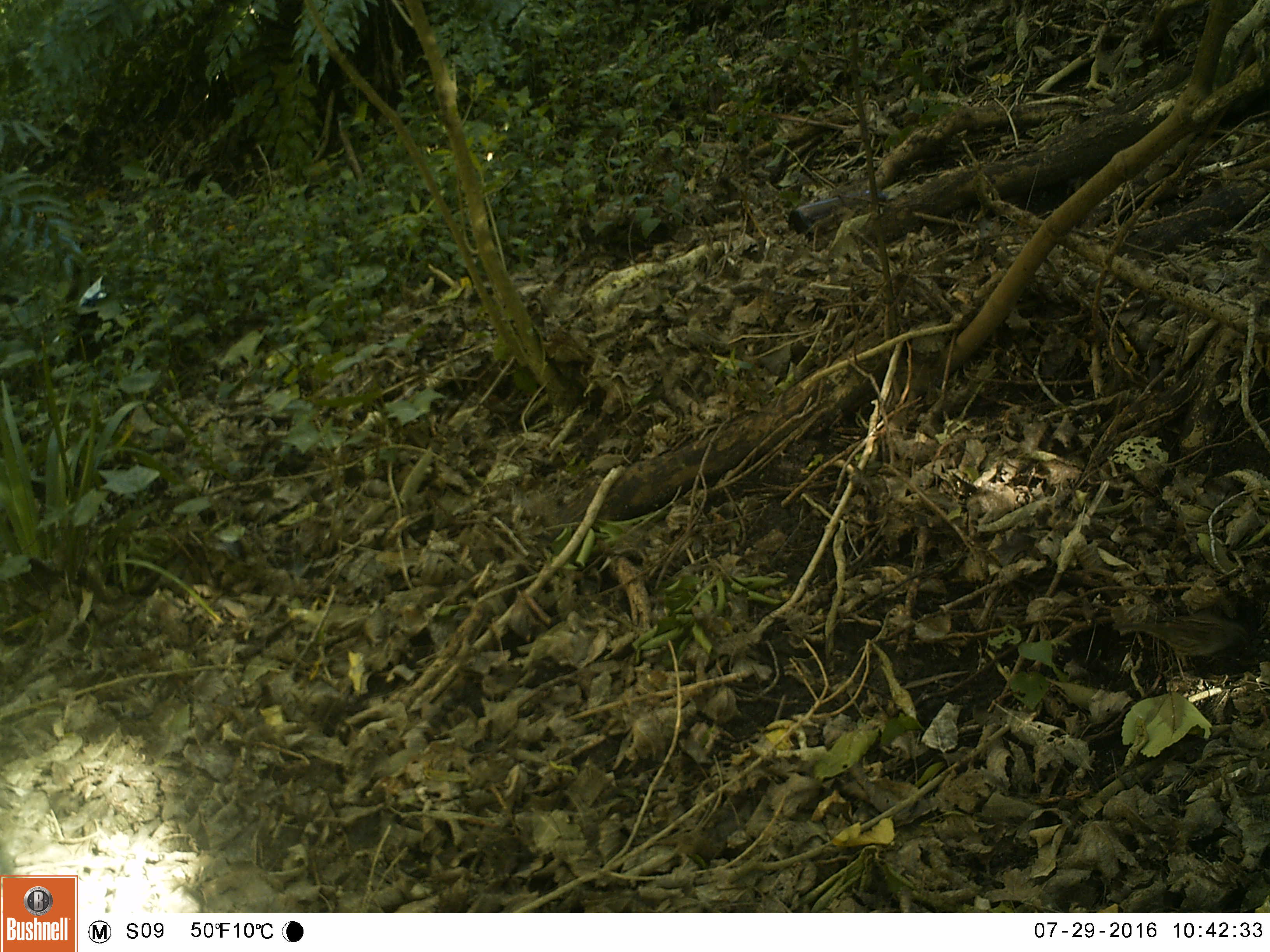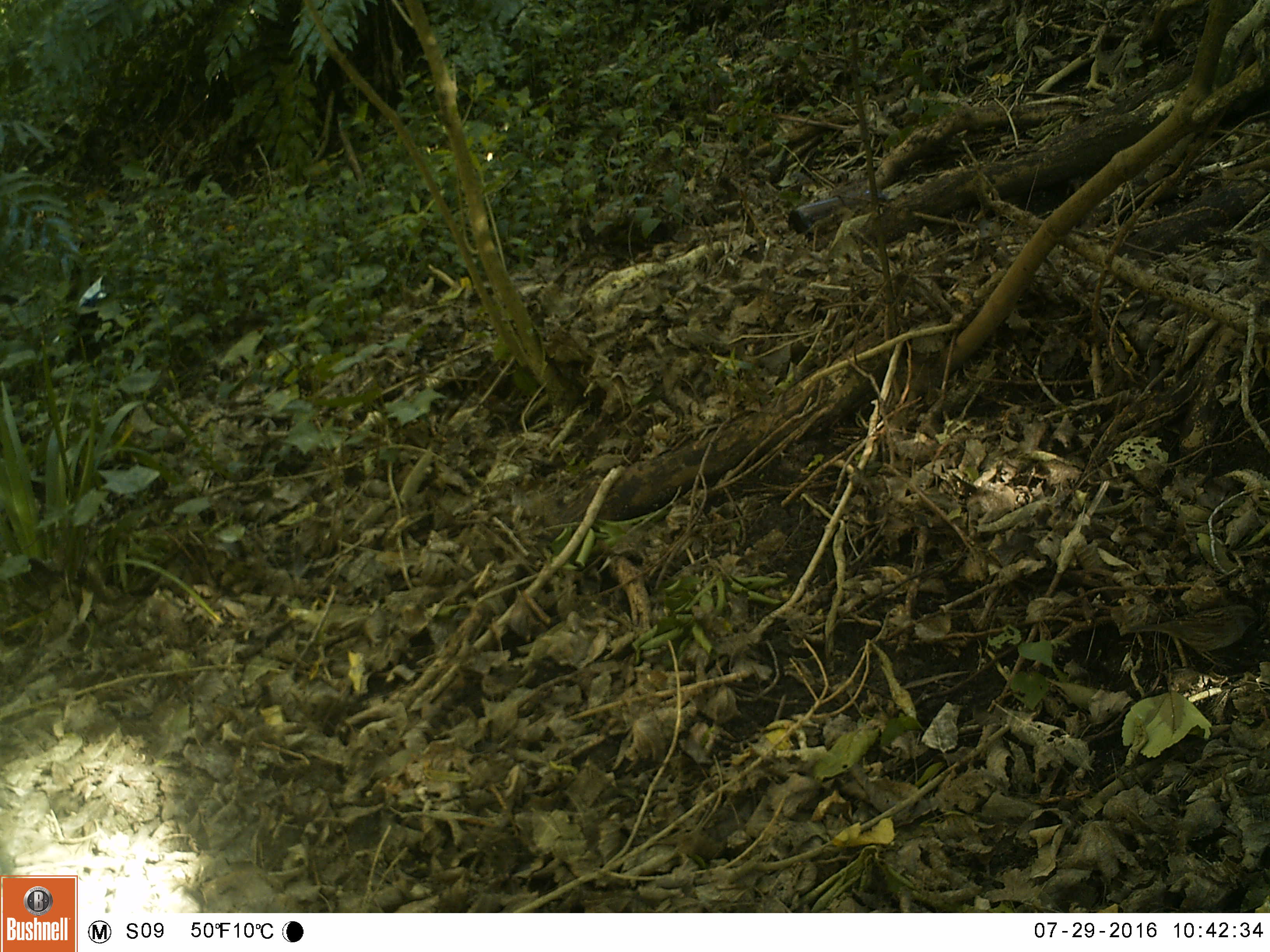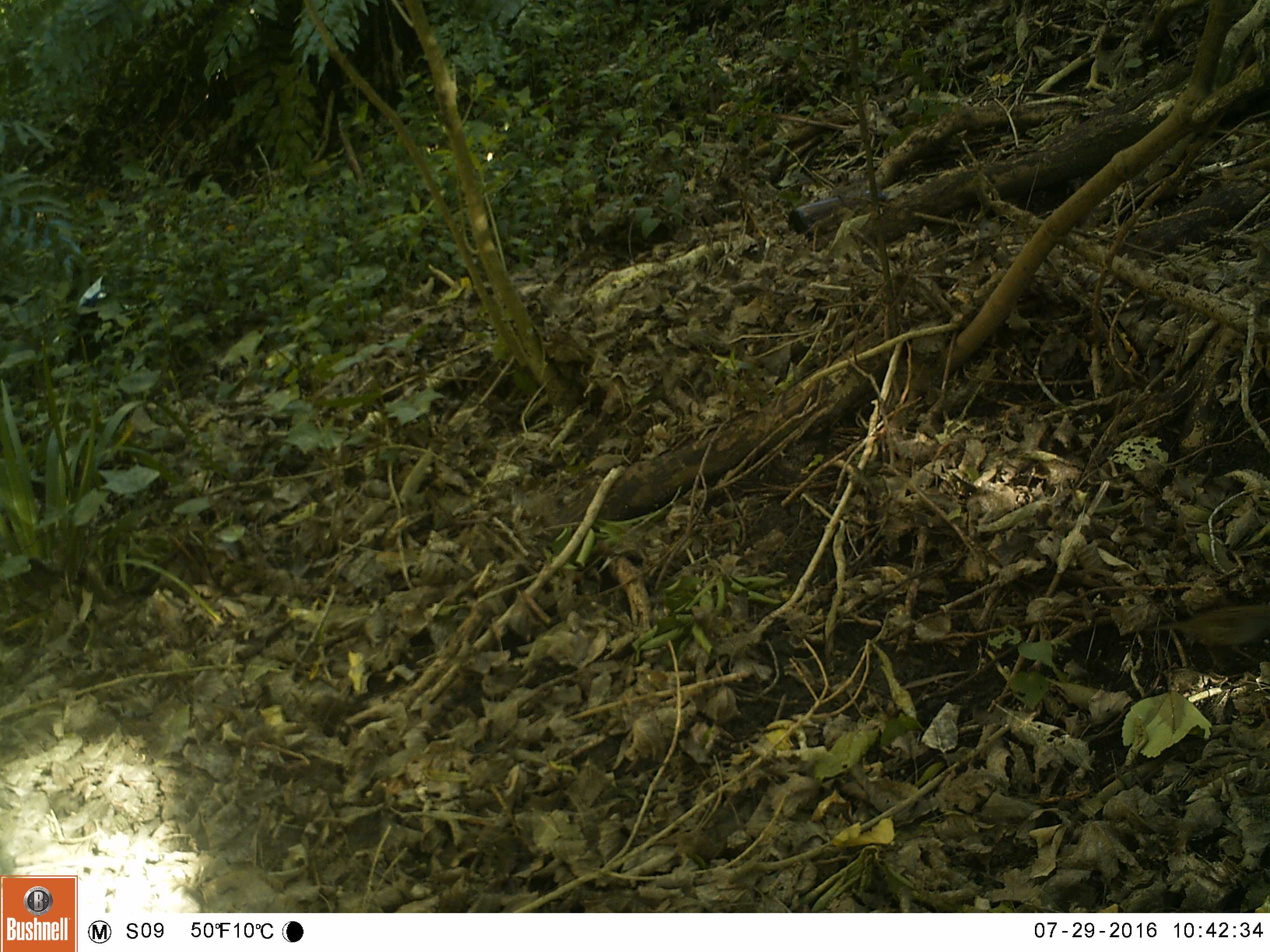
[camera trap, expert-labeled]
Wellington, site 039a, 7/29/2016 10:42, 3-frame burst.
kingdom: Animalia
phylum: Chordata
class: Aves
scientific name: Aves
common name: bird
Bird (Aves).